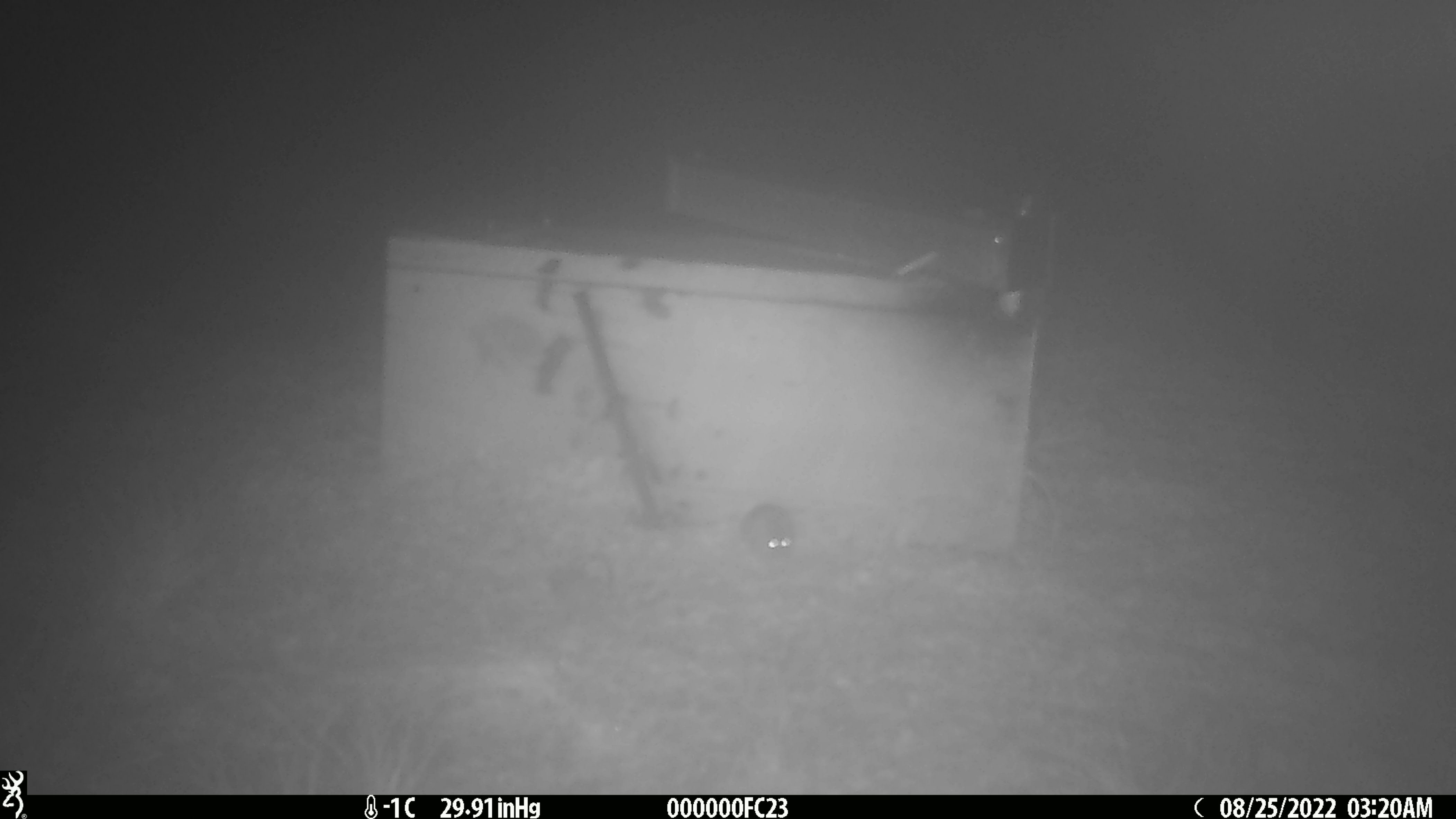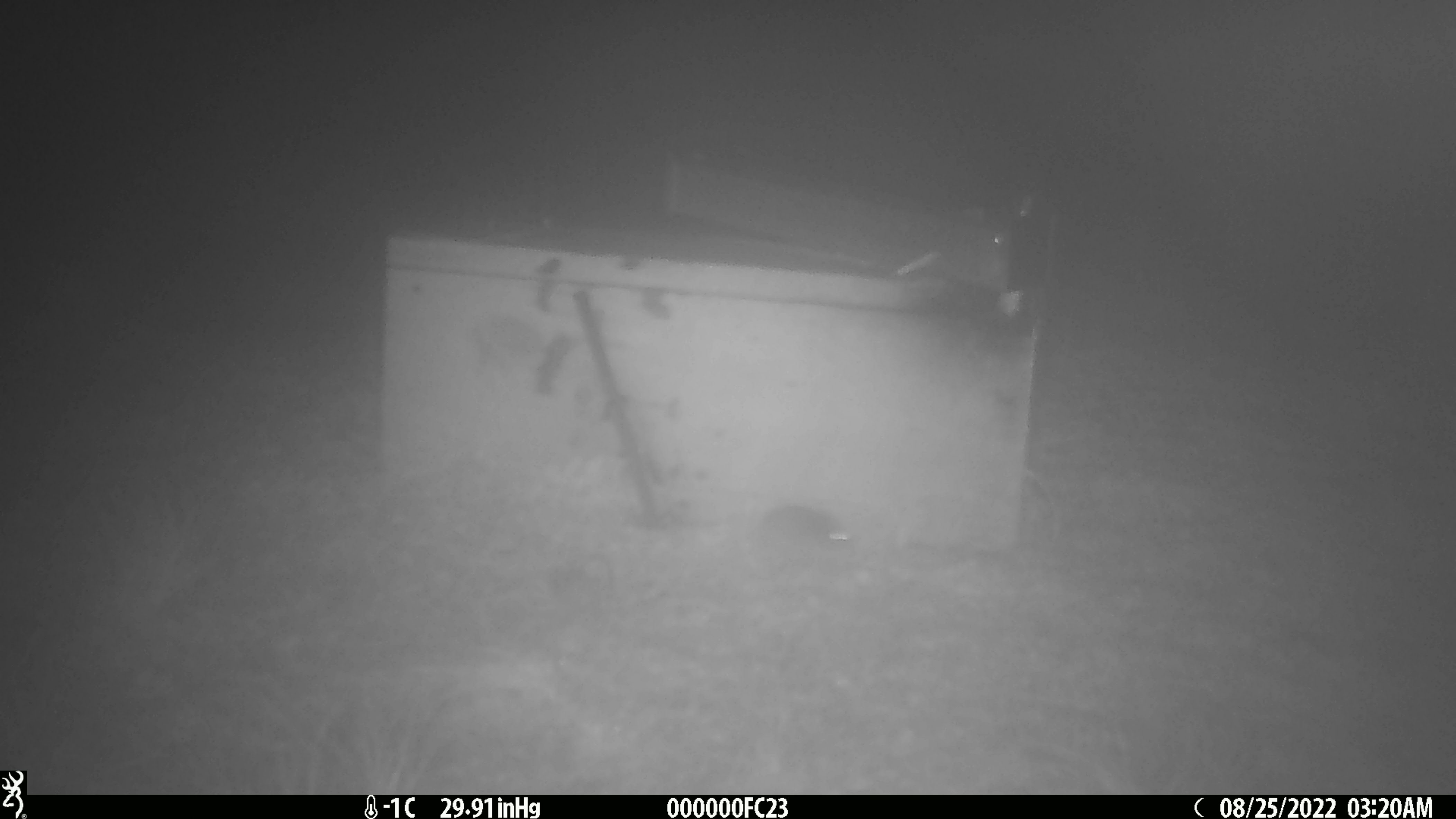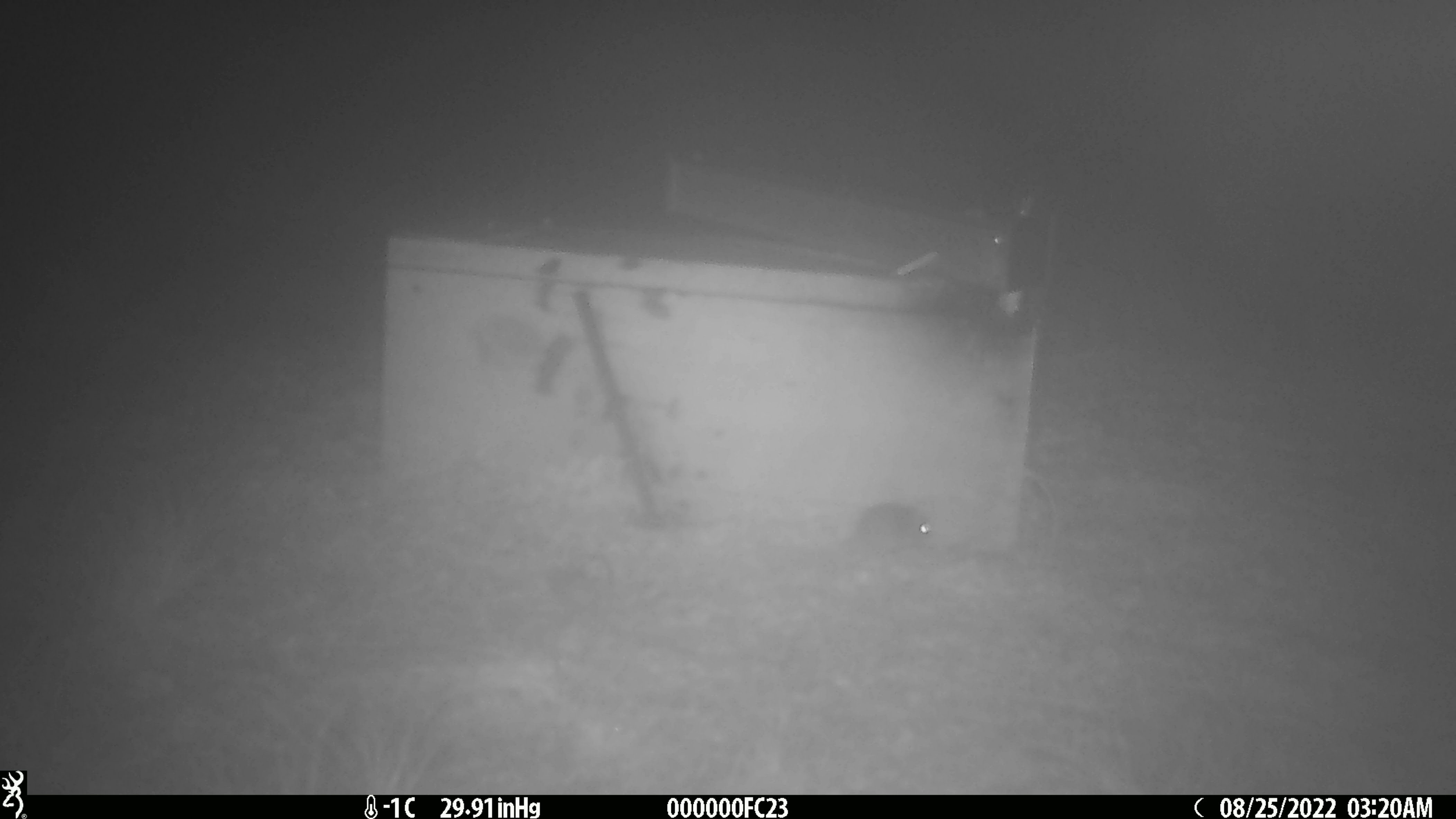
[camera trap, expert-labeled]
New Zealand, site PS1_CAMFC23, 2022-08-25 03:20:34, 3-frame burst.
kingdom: Animalia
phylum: Chordata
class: Mammalia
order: Rodentia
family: Muridae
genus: Mus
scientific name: Mus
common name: mouse